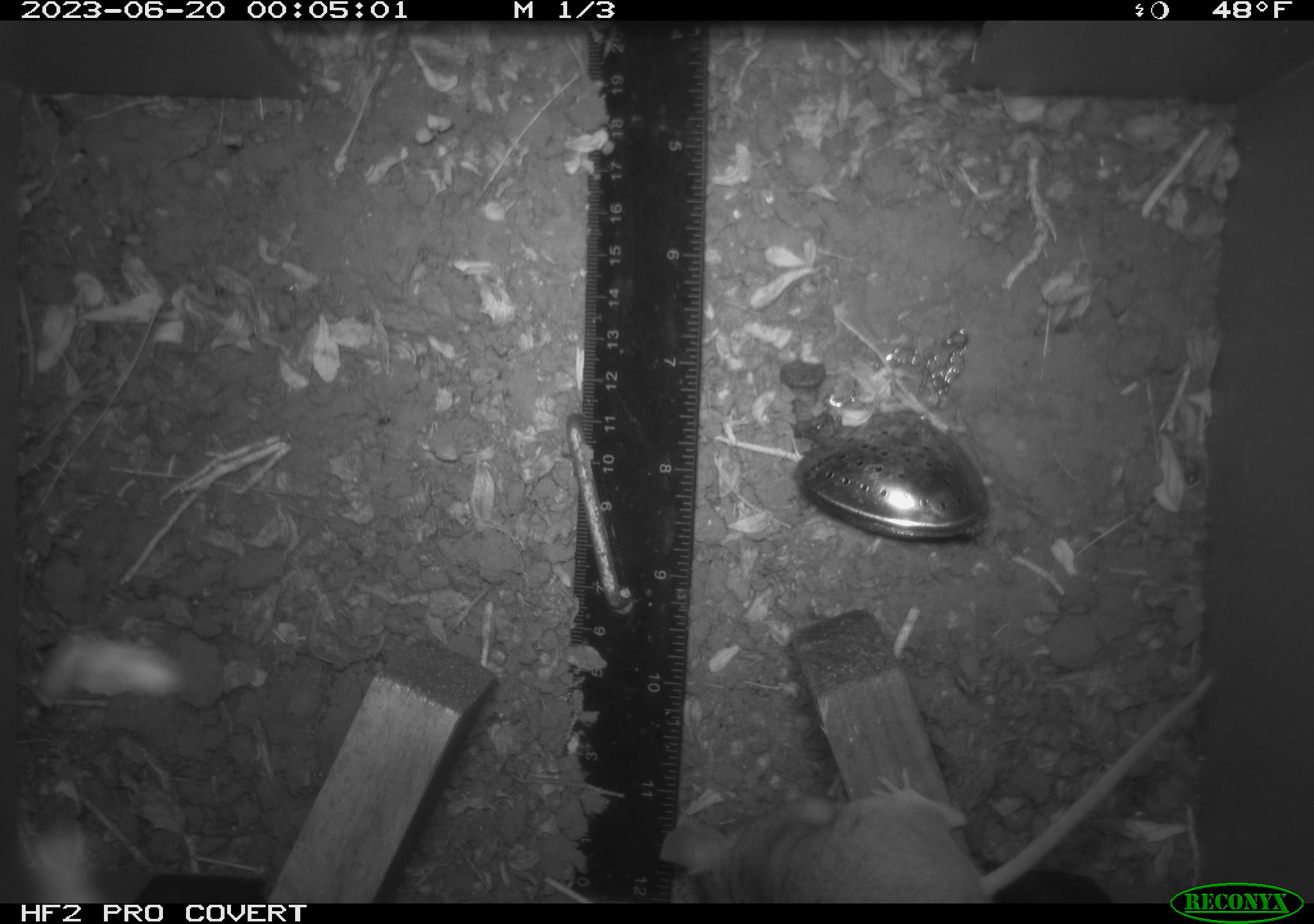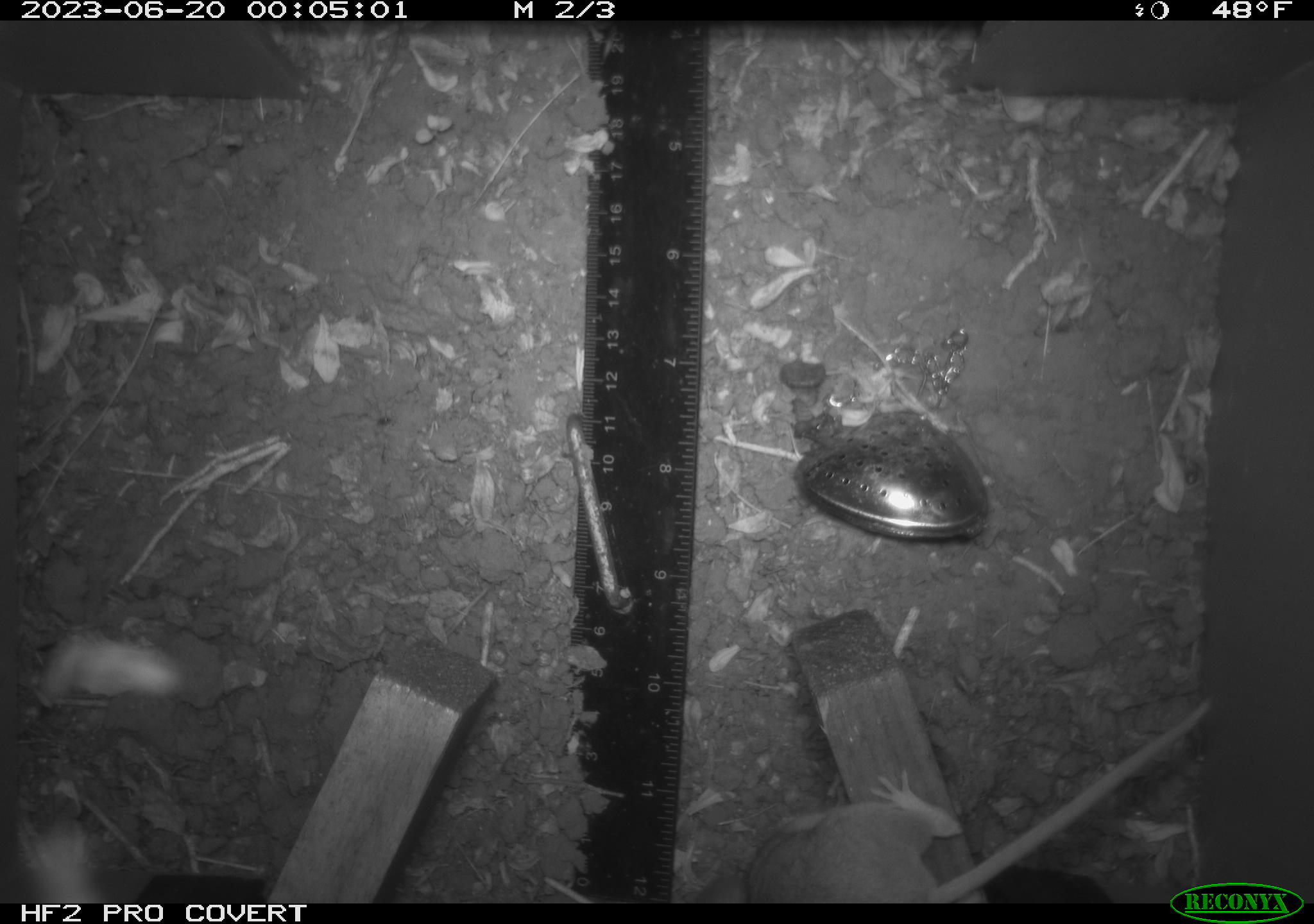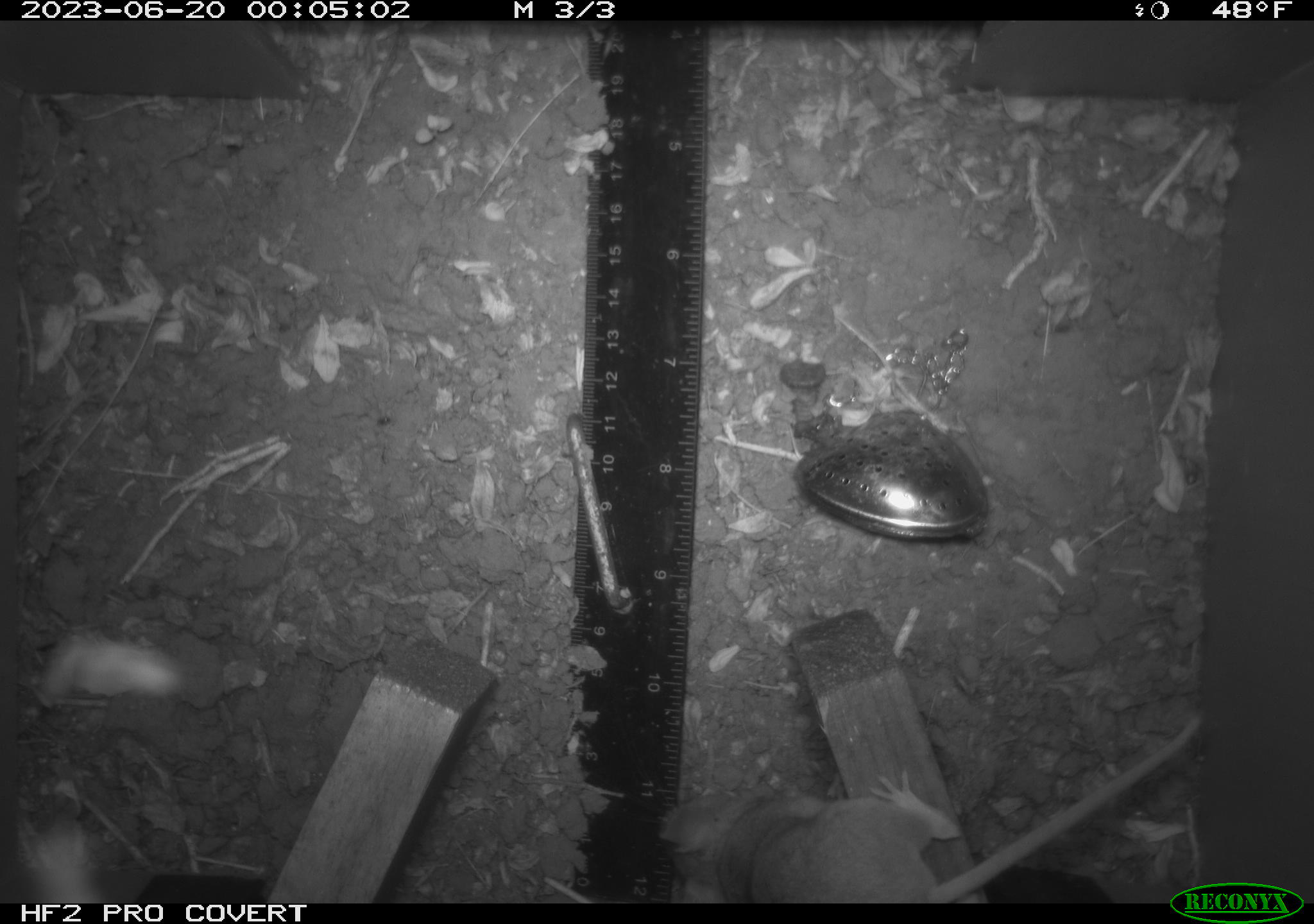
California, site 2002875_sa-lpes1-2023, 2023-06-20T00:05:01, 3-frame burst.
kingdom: Animalia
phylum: Chordata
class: Mammalia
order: Rodentia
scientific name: Rodentia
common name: mouse species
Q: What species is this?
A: Mouse species (Rodentia).